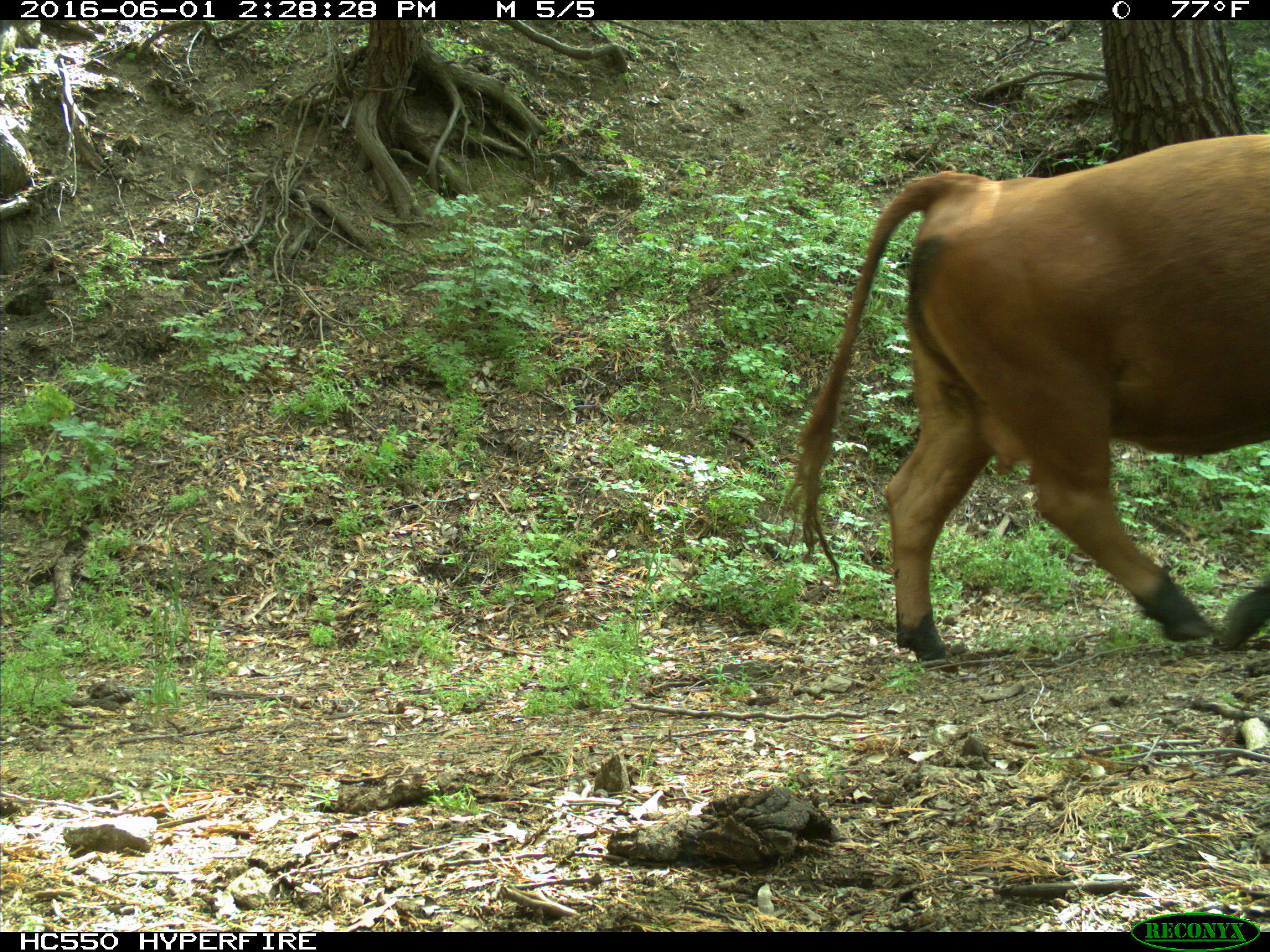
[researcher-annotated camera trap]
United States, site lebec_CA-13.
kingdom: Animalia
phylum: Chordata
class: Mammalia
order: Artiodactyla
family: Bovidae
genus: Bos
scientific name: Bos taurus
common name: domestic cow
Bos taurus (domestic cow).